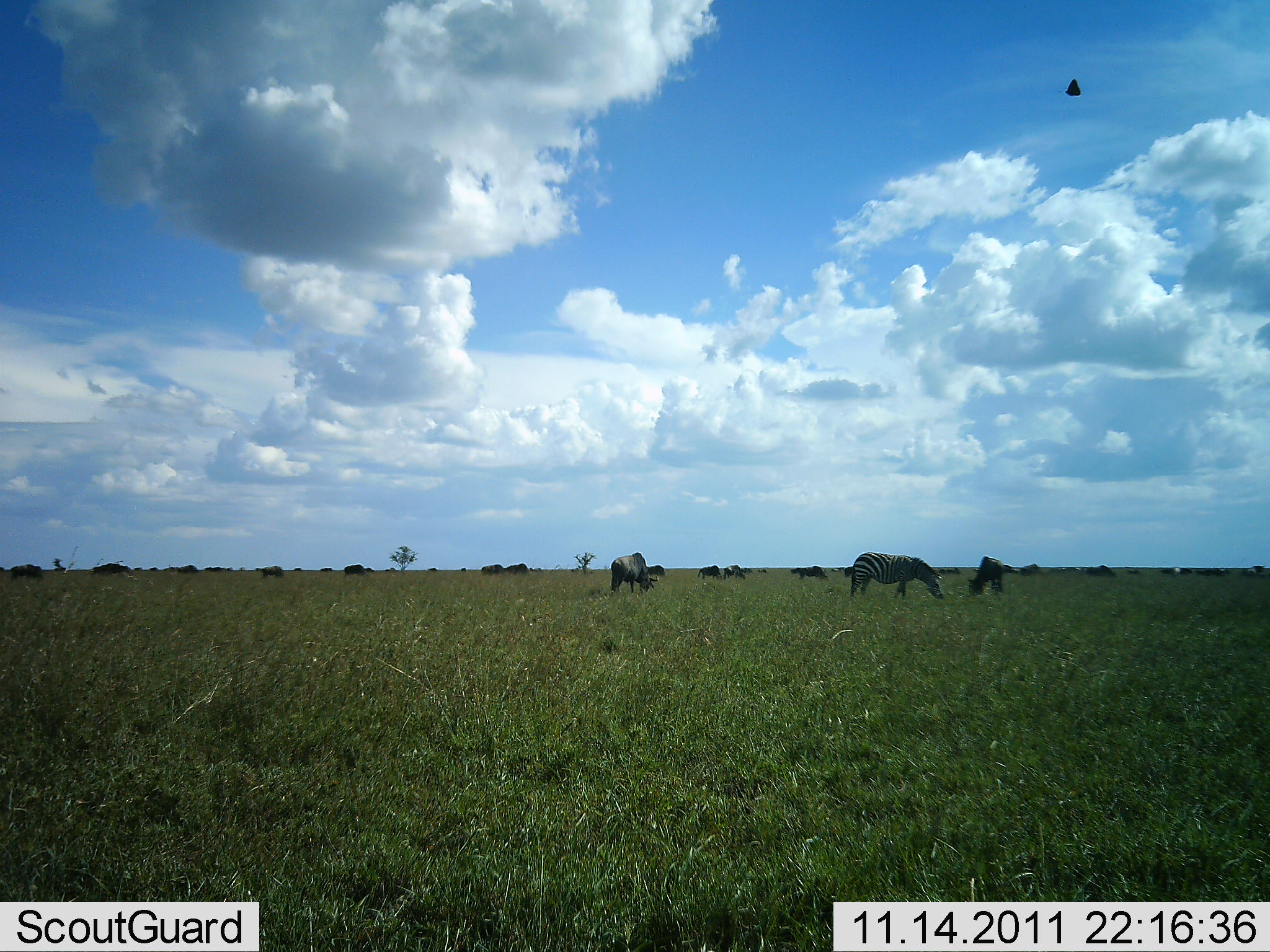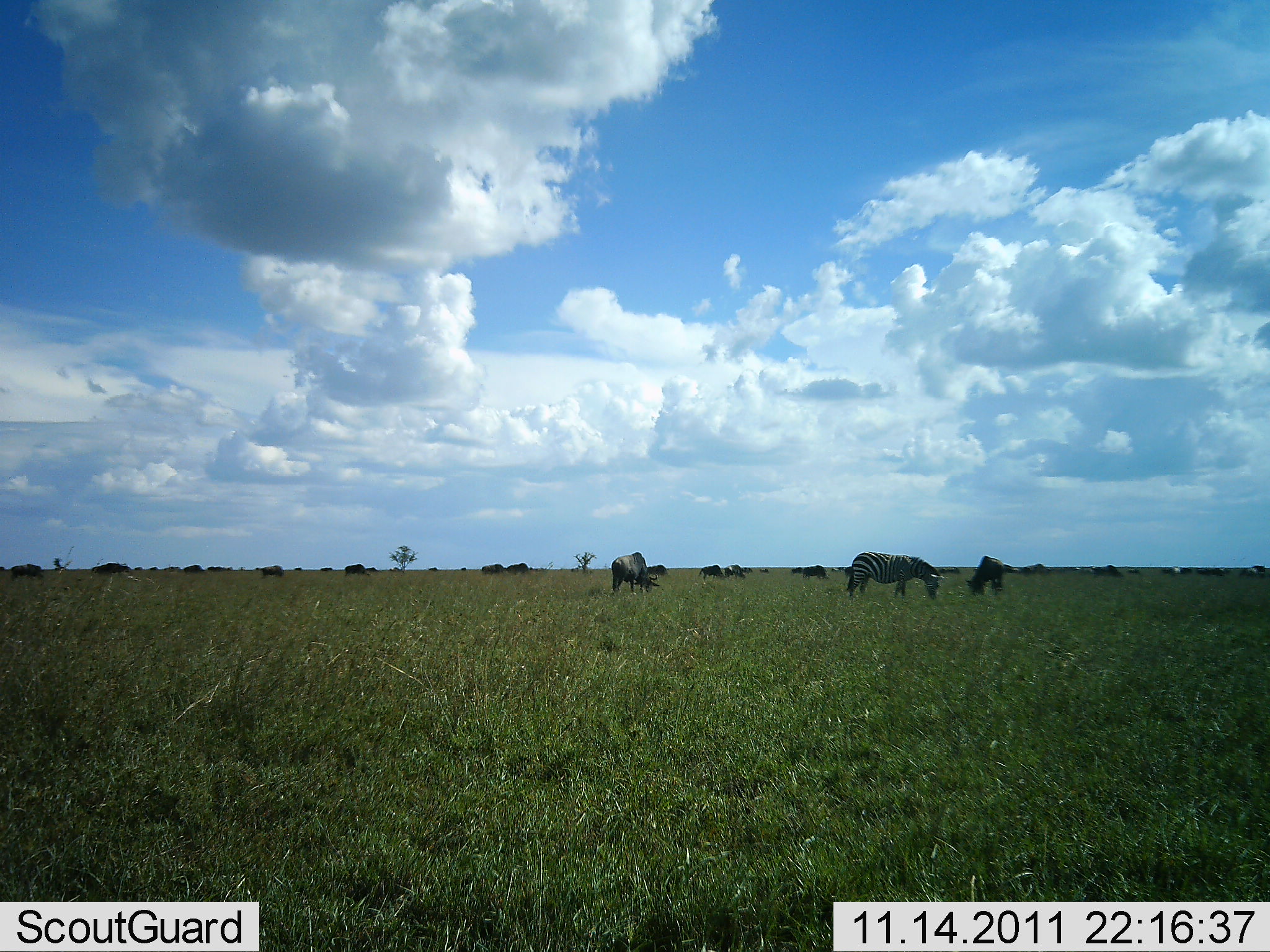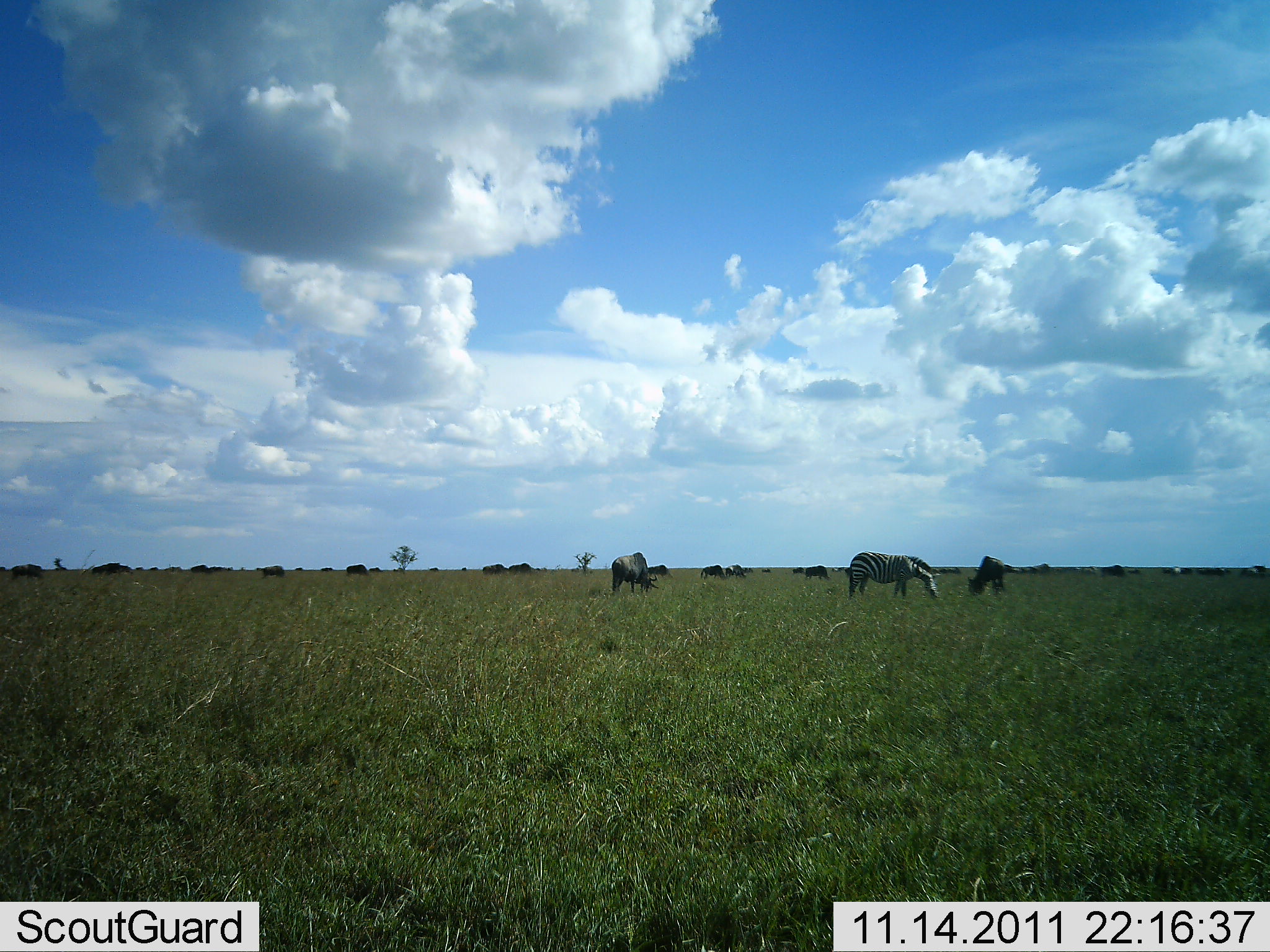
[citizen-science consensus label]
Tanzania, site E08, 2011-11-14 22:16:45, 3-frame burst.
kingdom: Animalia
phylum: Chordata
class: Mammalia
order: Artiodactyla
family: Bovidae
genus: Connochaetes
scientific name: Connochaetes taurinus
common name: blue wildebeest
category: wildebeest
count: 11-50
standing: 47%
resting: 0%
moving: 18%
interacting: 0%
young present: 6%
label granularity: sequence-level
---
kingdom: Animalia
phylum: Chordata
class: Mammalia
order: Perissodactyla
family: Equidae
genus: Equus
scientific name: Equus quagga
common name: plains zebra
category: zebra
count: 1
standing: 35%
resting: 0%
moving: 4%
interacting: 0%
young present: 0%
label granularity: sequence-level